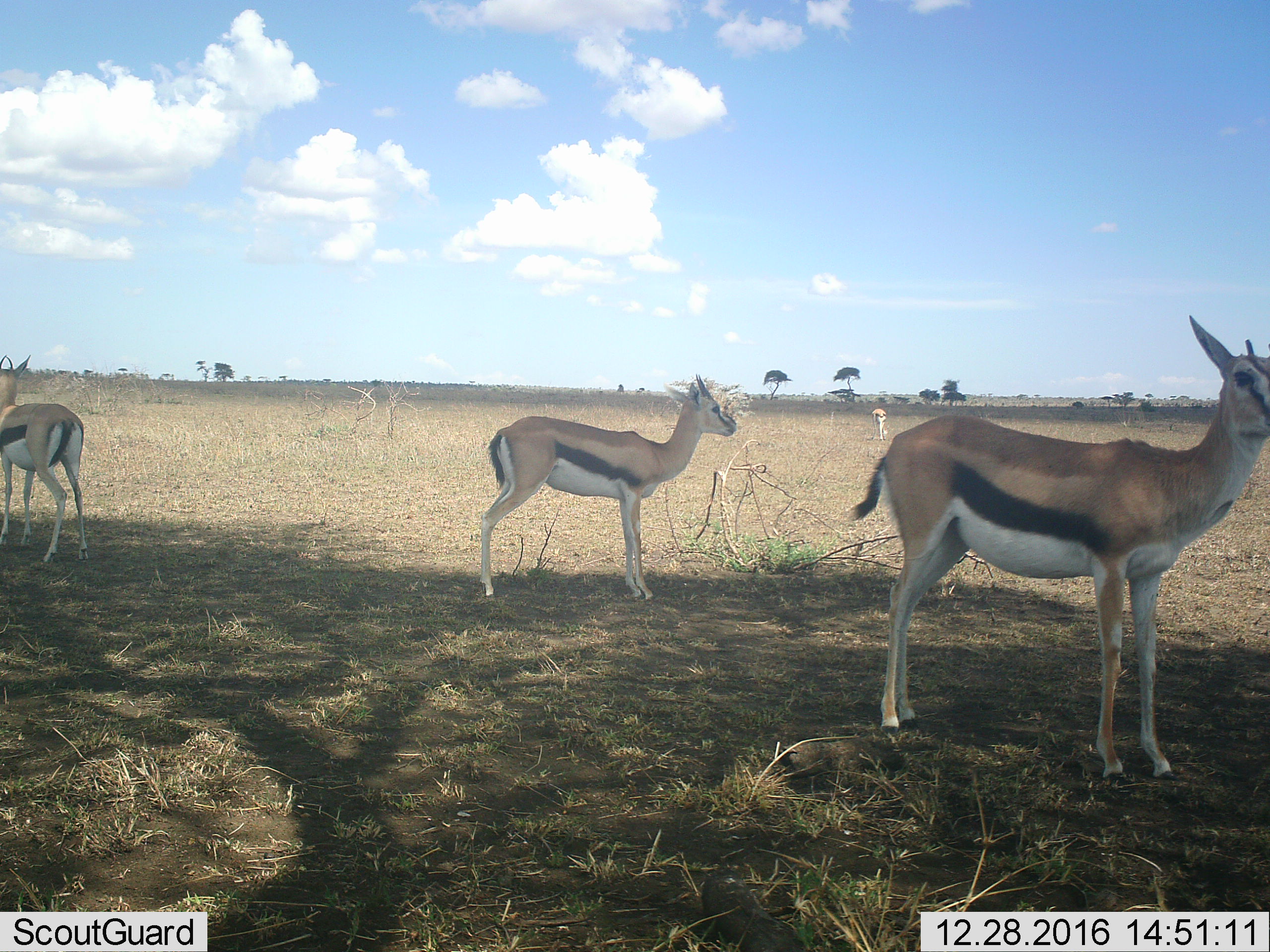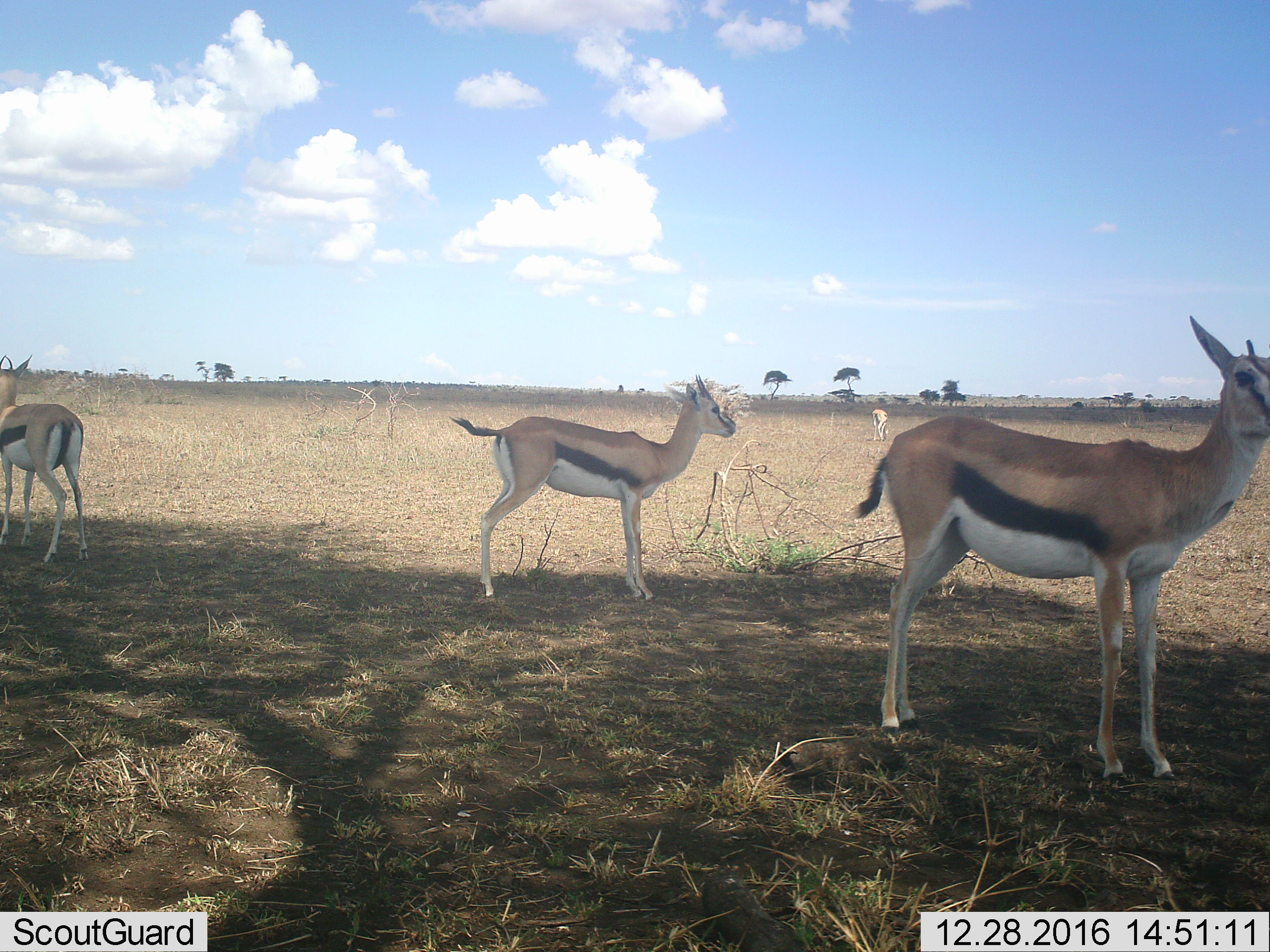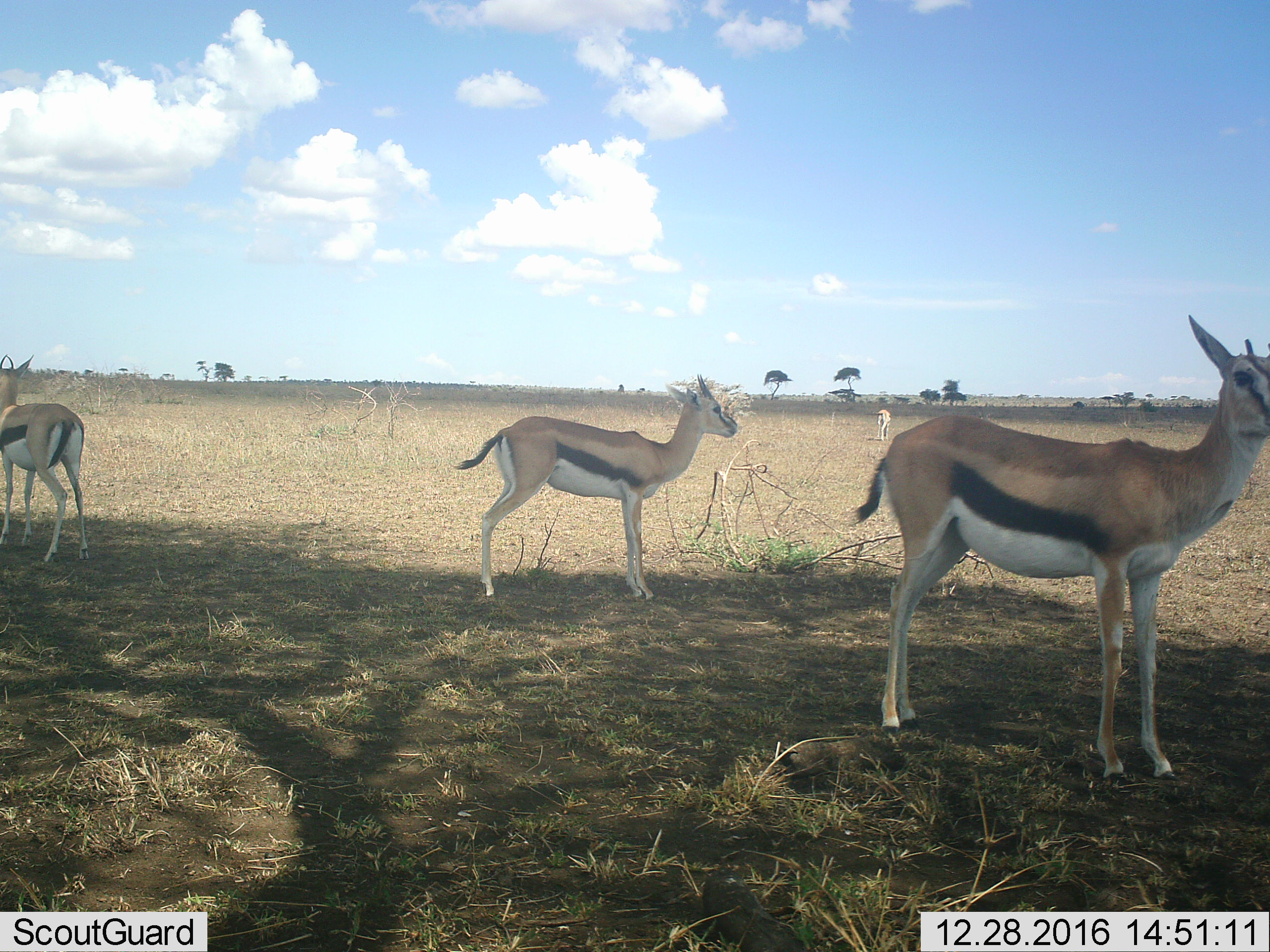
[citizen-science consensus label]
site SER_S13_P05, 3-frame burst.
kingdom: Animalia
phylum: Chordata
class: Mammalia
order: Artiodactyla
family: Bovidae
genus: Eudorcas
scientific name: Eudorcas thomsonii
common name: thomson's gazelle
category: gazellethomsons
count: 4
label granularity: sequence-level